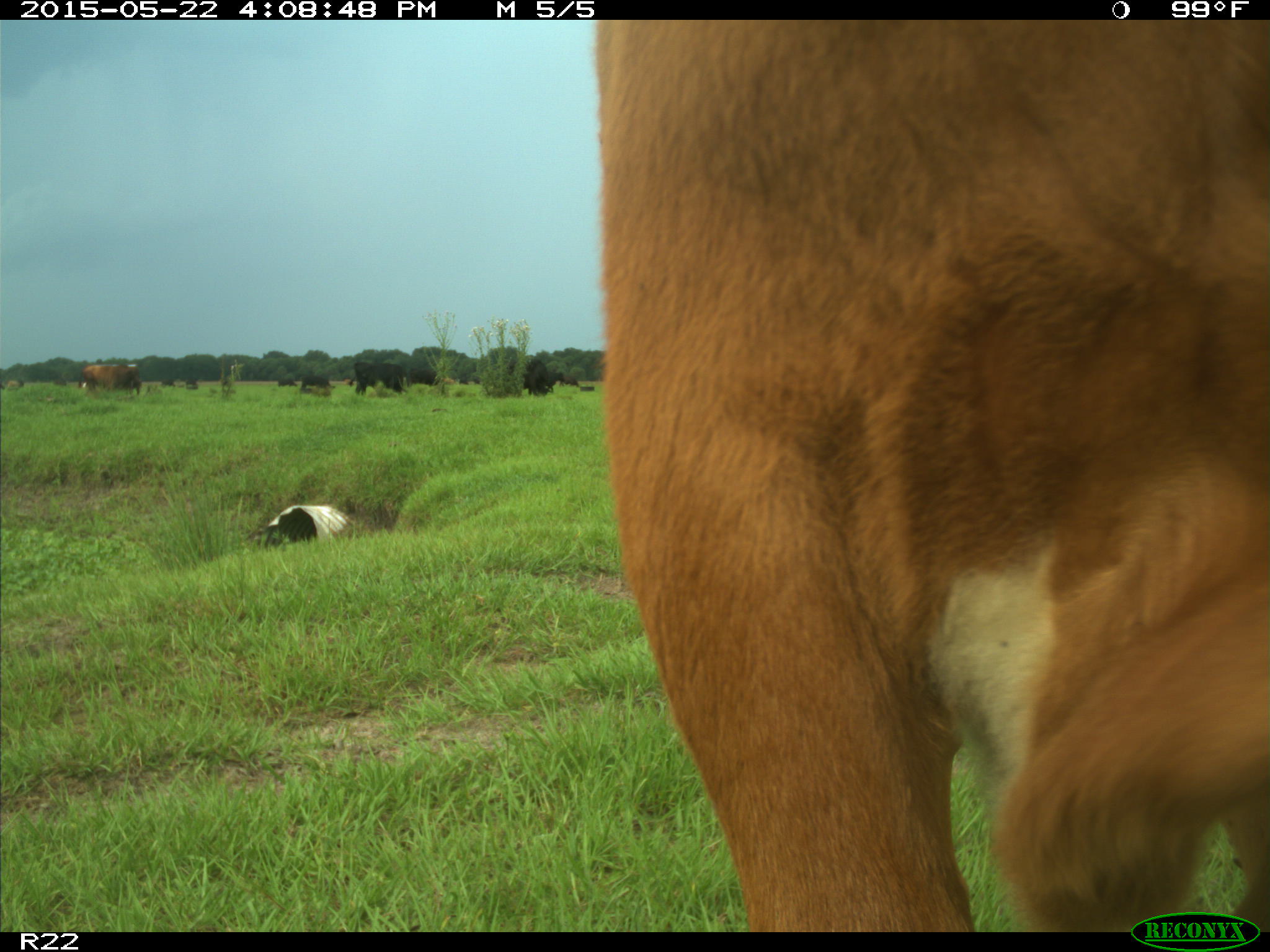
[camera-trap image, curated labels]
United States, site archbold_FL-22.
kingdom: Animalia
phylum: Chordata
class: Mammalia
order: Artiodactyla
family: Bovidae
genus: Bos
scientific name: Bos taurus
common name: domestic cow